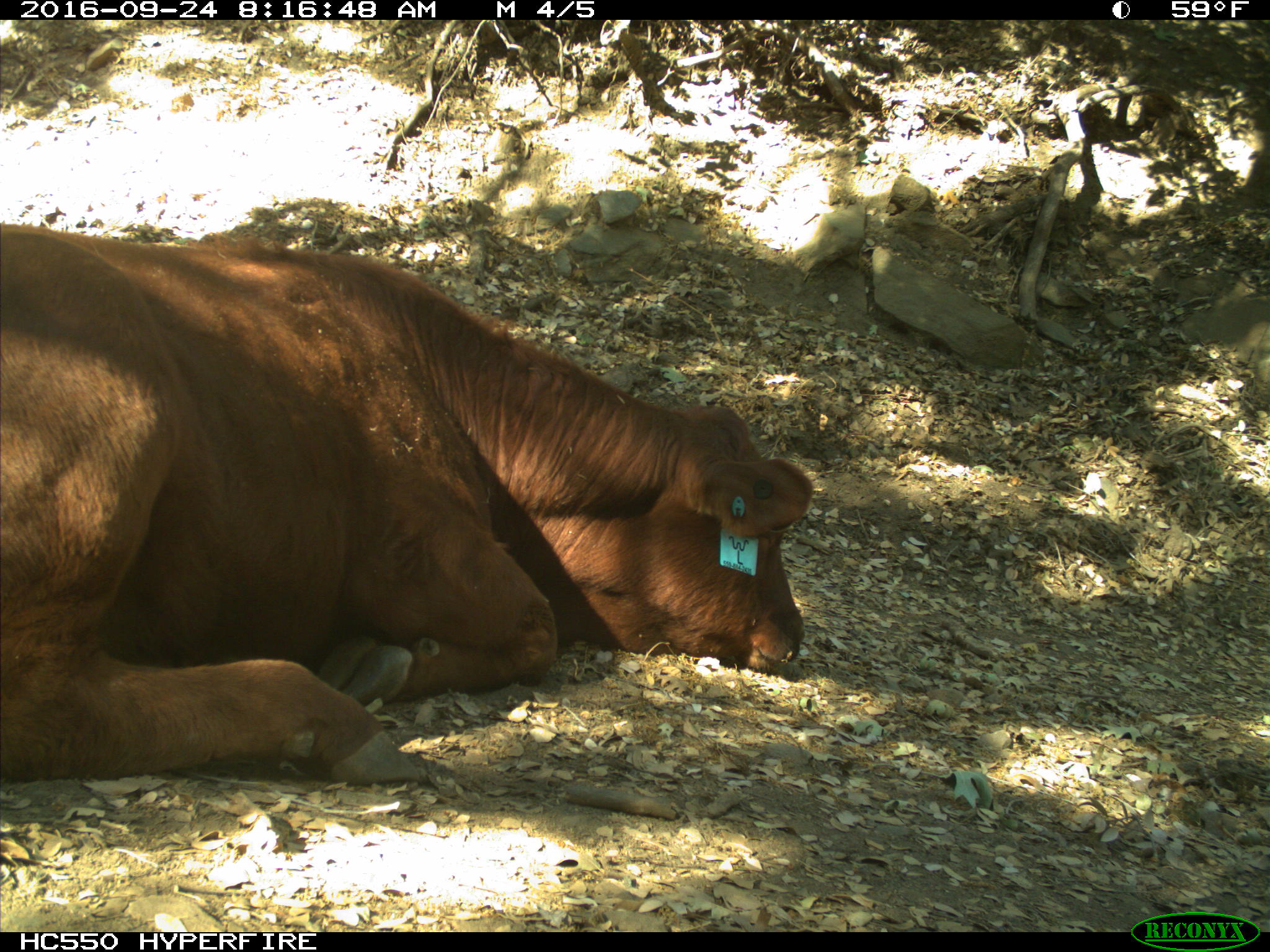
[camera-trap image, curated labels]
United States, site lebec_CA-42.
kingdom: Animalia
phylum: Chordata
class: Mammalia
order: Artiodactyla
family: Bovidae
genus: Bos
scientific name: Bos taurus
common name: domestic cow